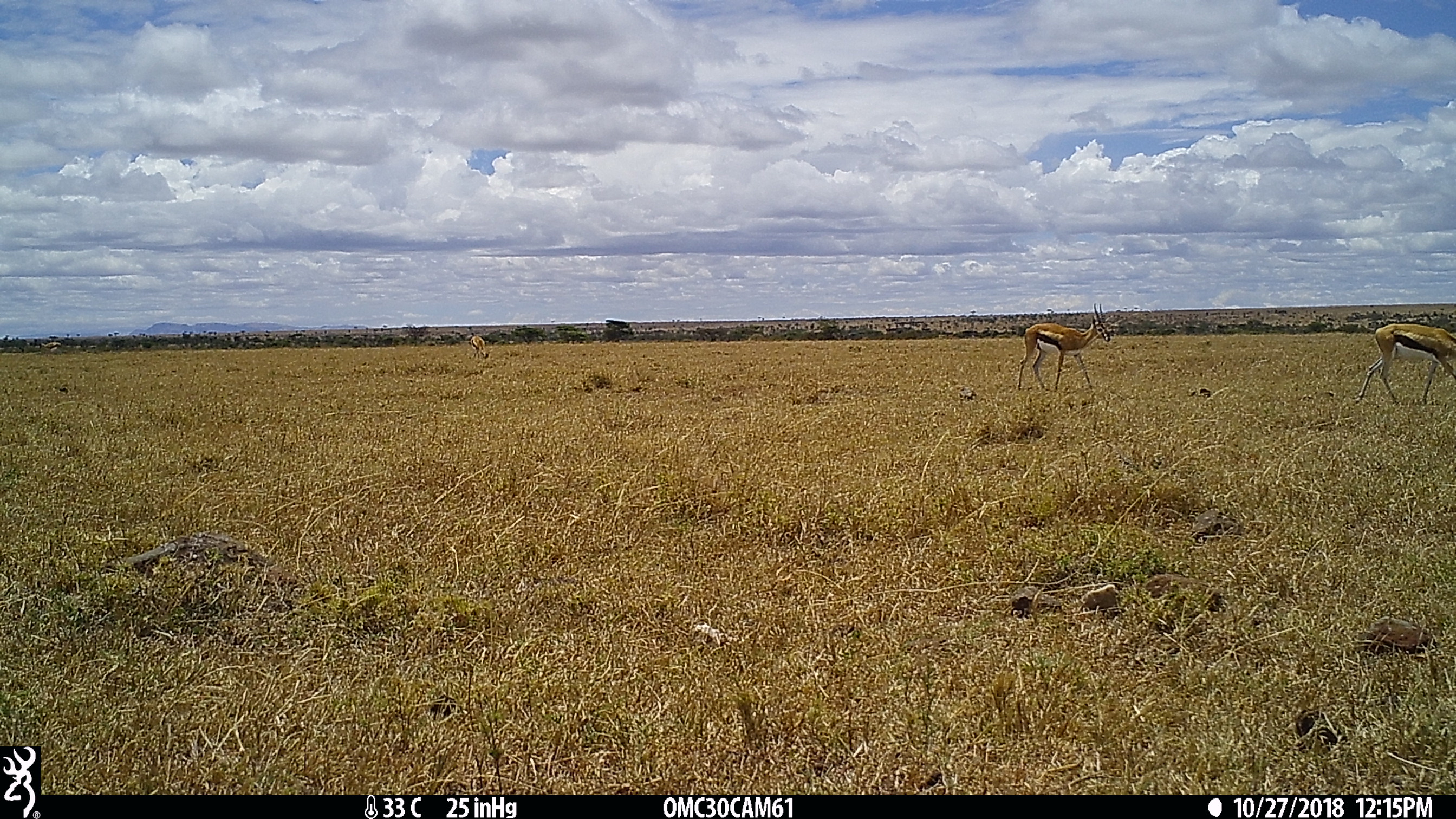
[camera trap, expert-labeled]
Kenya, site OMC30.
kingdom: Animalia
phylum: Chordata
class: Mammalia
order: Artiodactyla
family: Bovidae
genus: Eudorcas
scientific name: Eudorcas thomsonii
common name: thomon's gazelle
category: gazelle thomsons